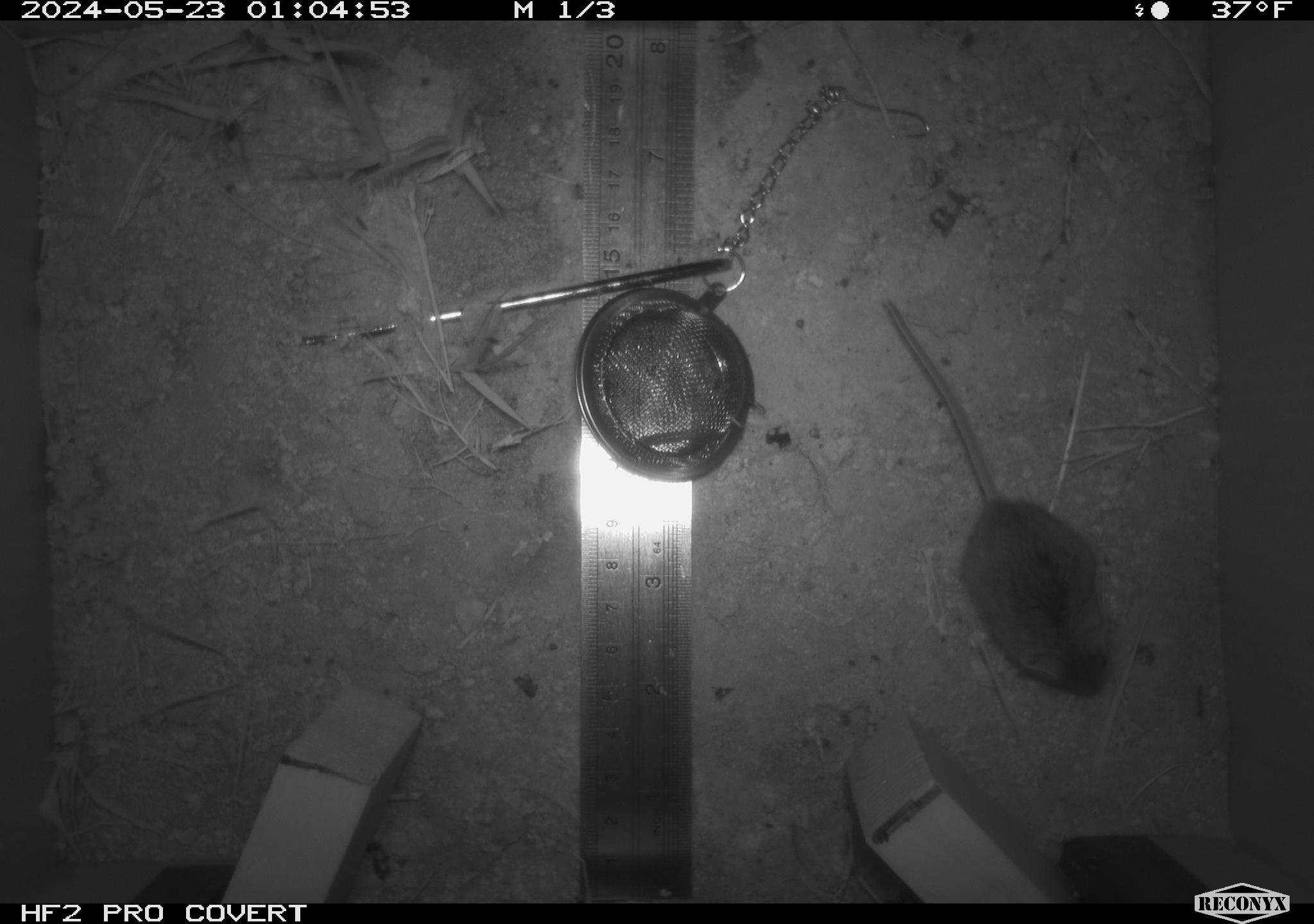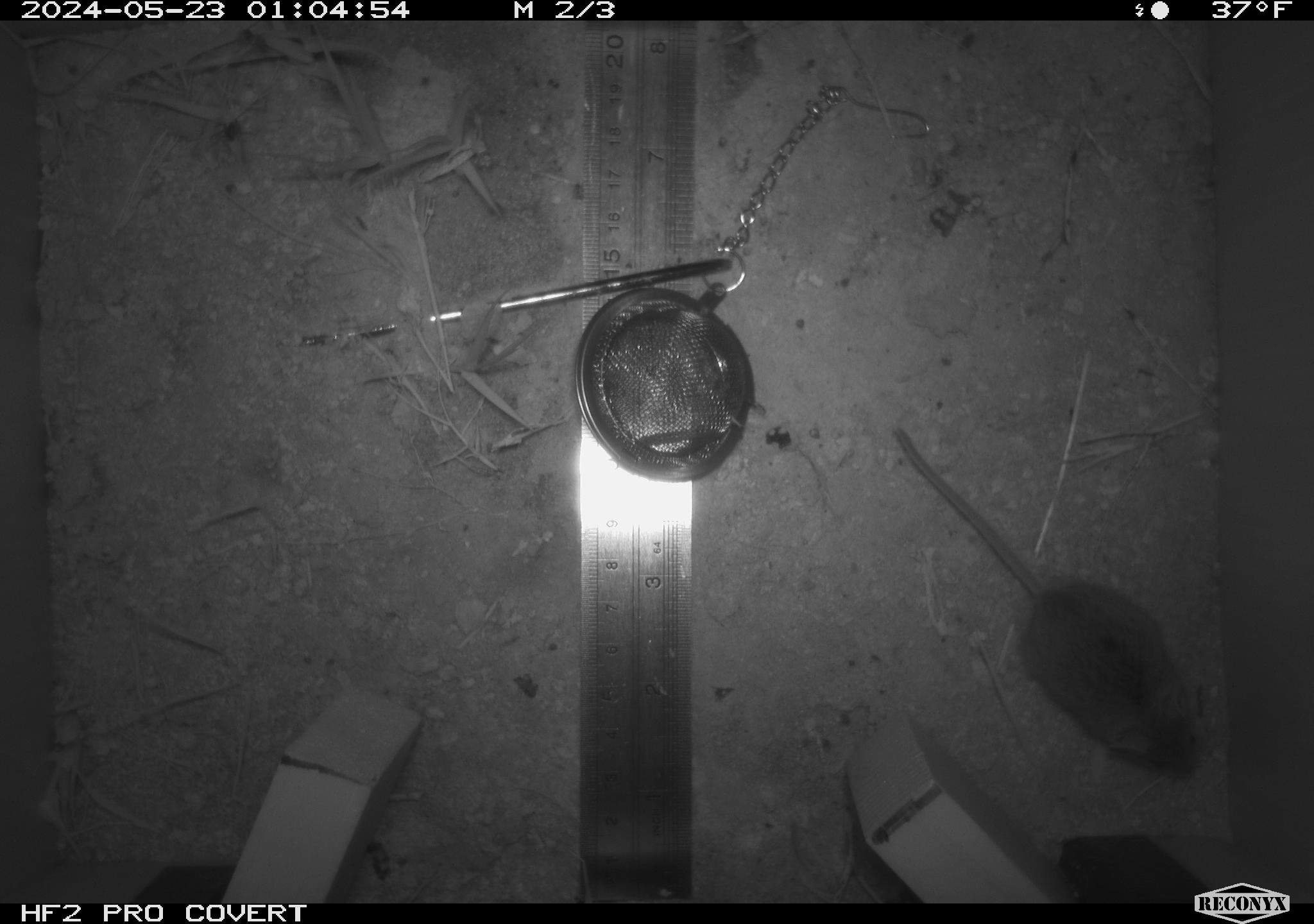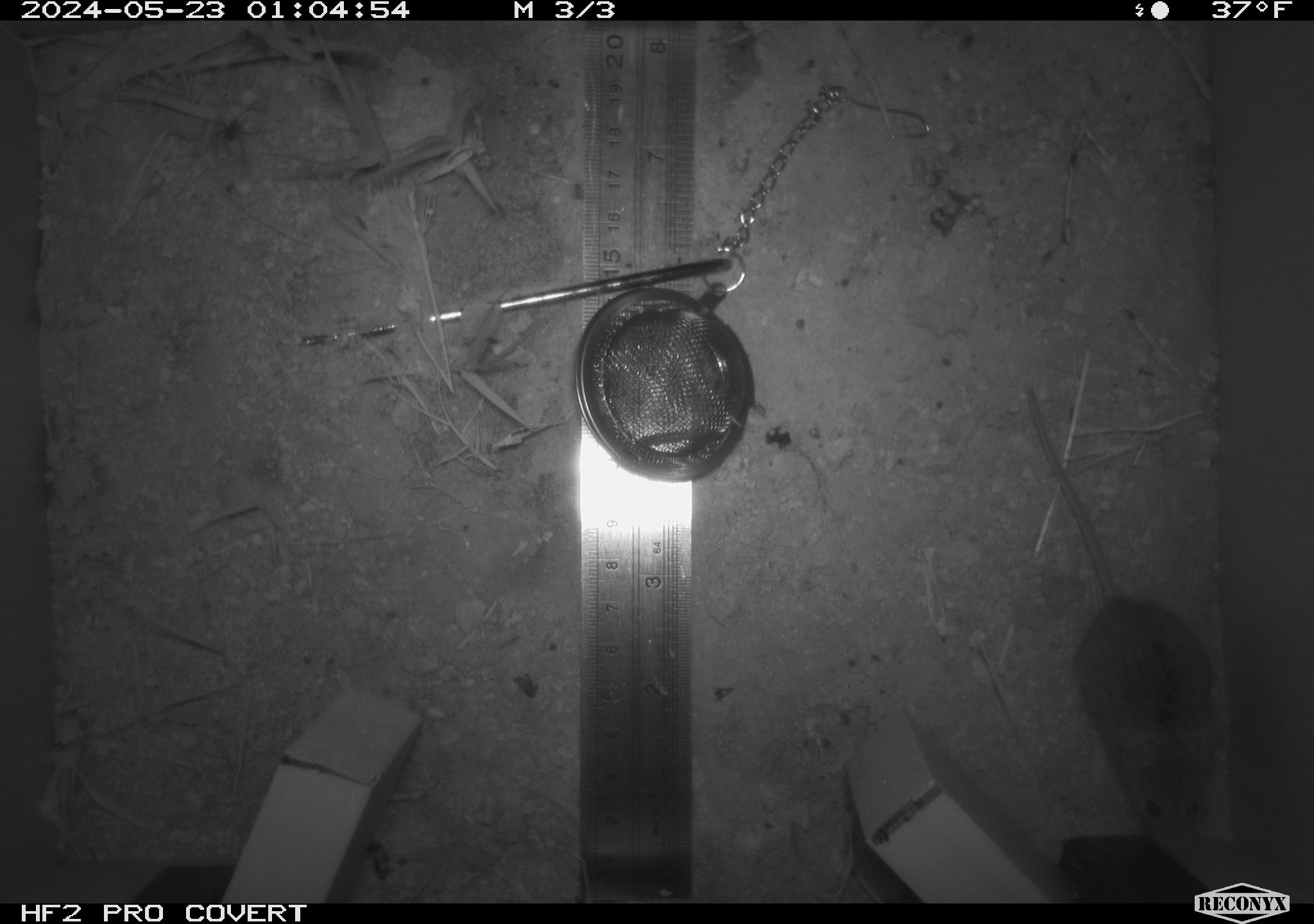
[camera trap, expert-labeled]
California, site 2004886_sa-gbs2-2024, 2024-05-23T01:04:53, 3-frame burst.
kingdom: Animalia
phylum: Chordata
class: Mammalia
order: Rodentia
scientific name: Rodentia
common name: mouse species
Mouse species (Rodentia).